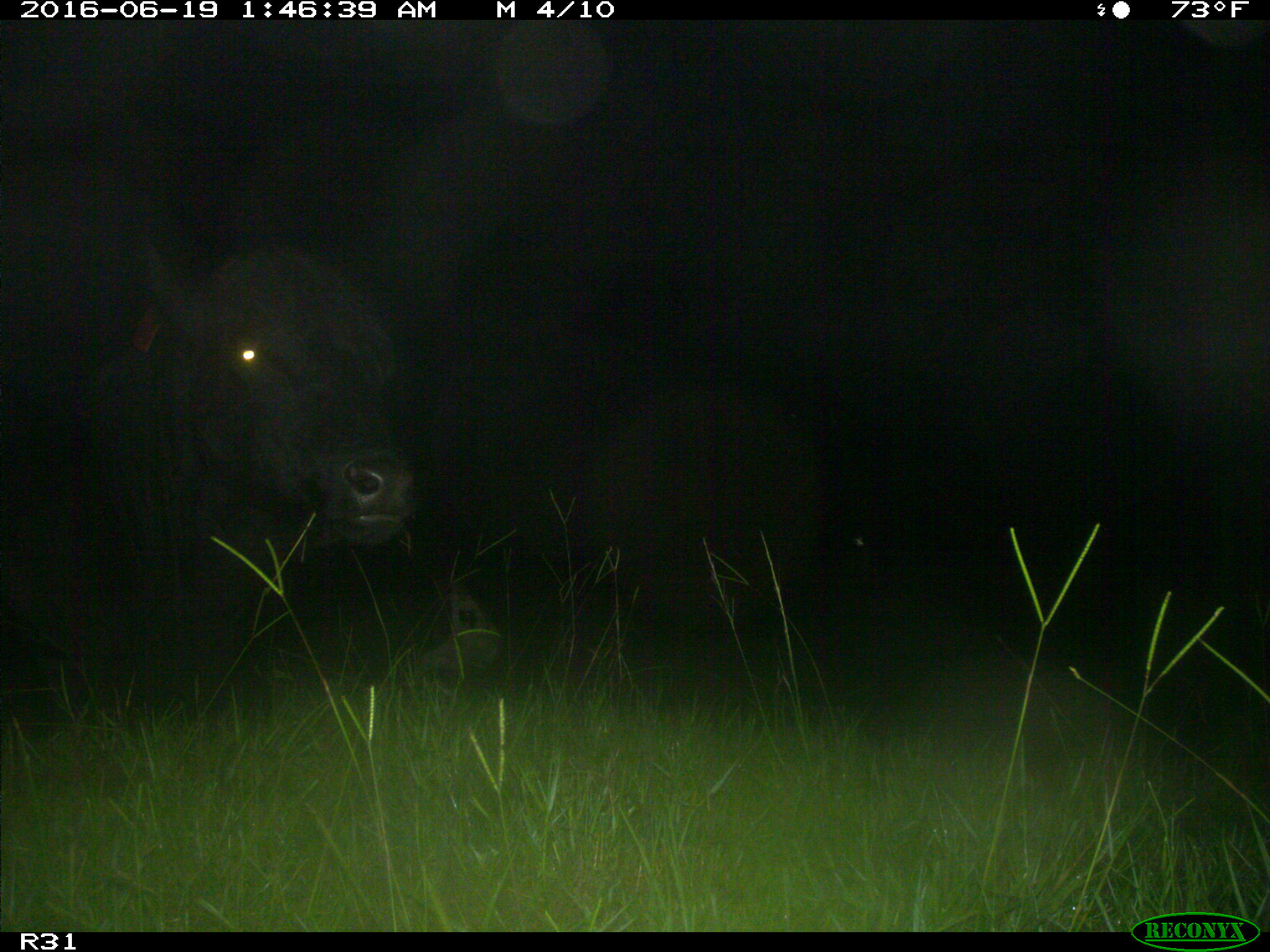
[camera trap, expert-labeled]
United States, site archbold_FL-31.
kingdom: Animalia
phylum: Chordata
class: Mammalia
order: Artiodactyla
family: Bovidae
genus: Bos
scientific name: Bos taurus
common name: domestic cow